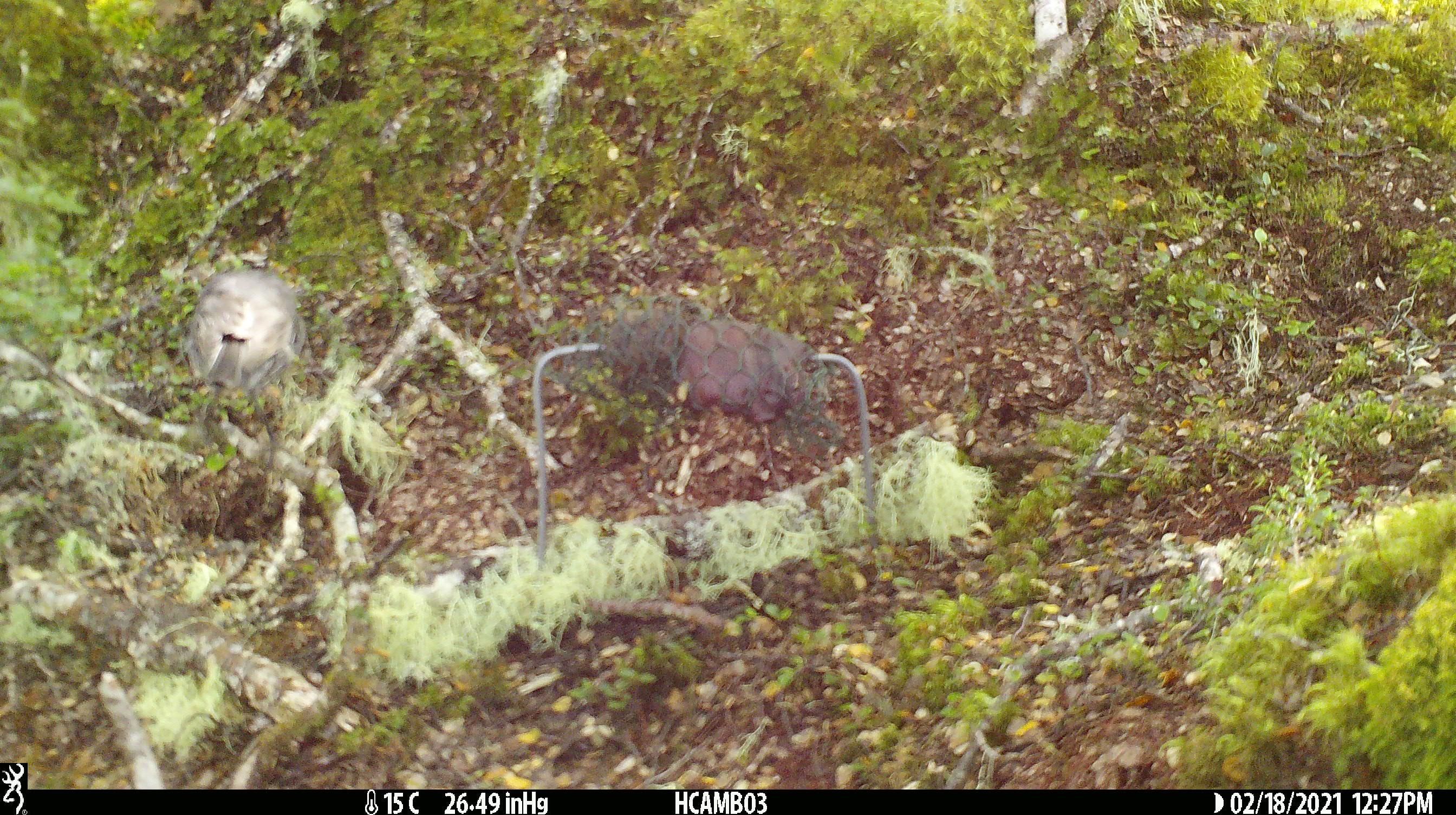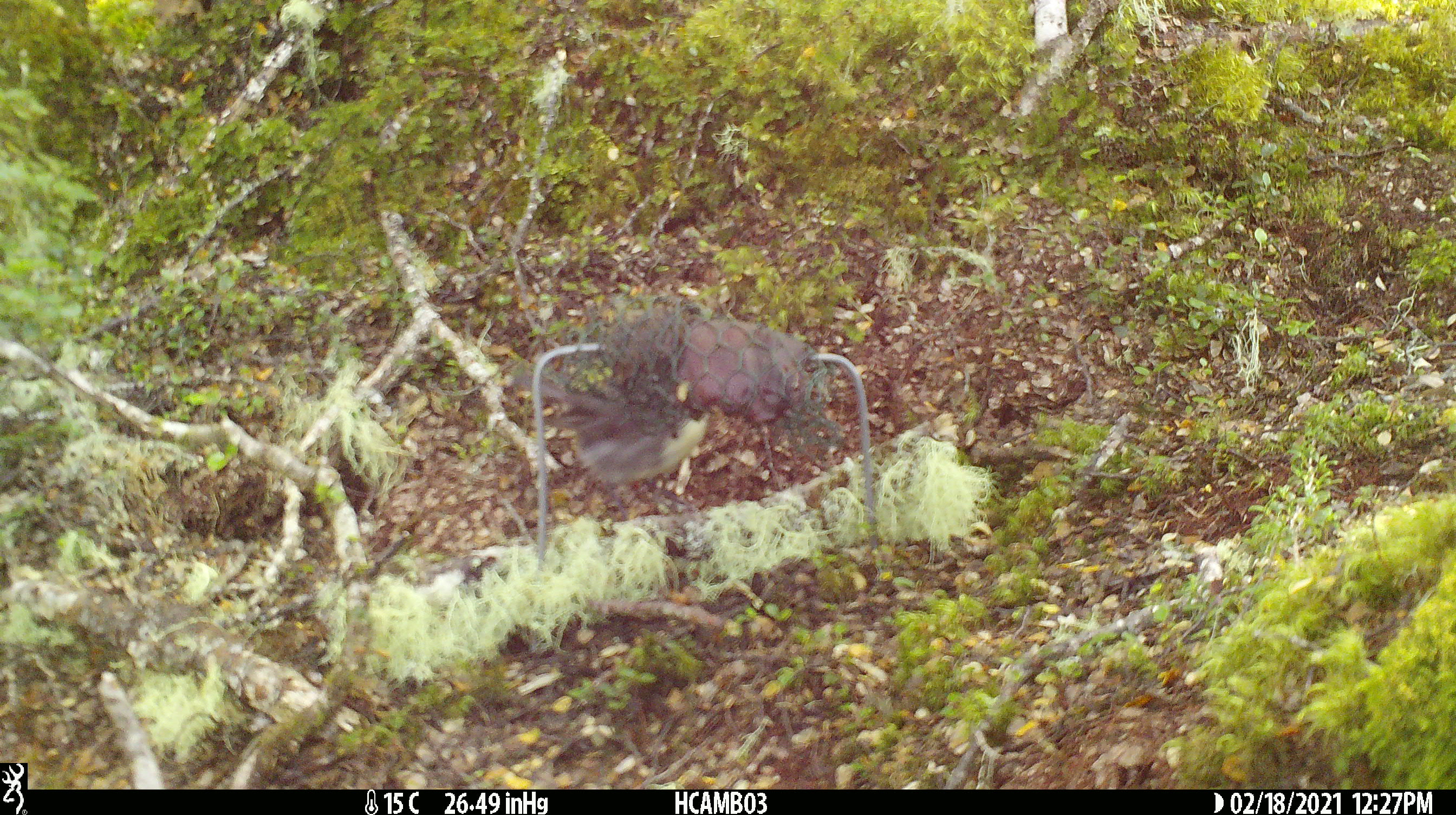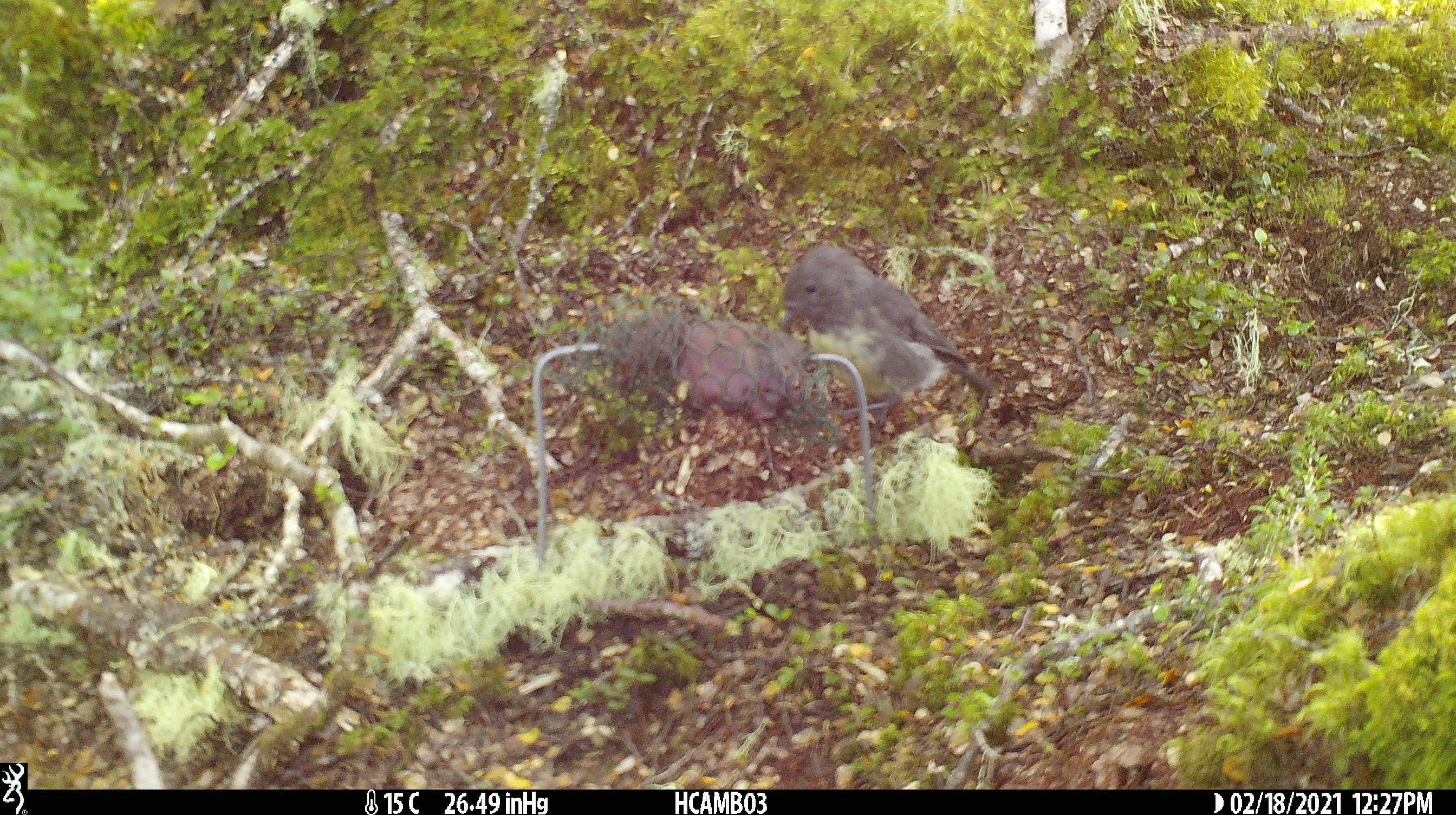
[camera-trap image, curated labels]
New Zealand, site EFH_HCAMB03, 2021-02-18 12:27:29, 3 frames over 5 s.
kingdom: Animalia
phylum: Chordata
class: Aves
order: Passeriformes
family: Petroicidae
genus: Petroica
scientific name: Petroica australis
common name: new zealand robin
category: robin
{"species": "robin (new zealand robin) (Petroica australis)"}